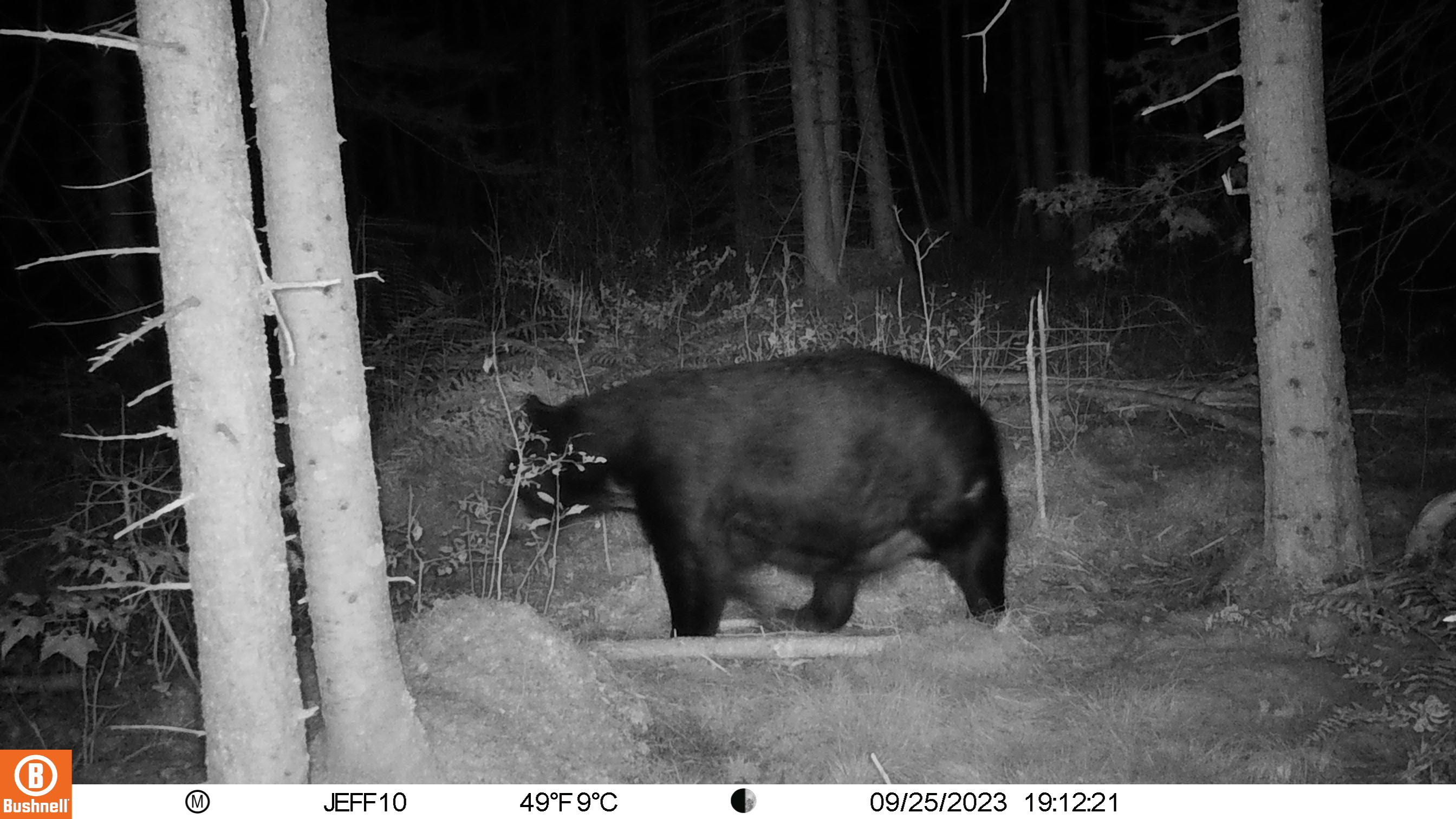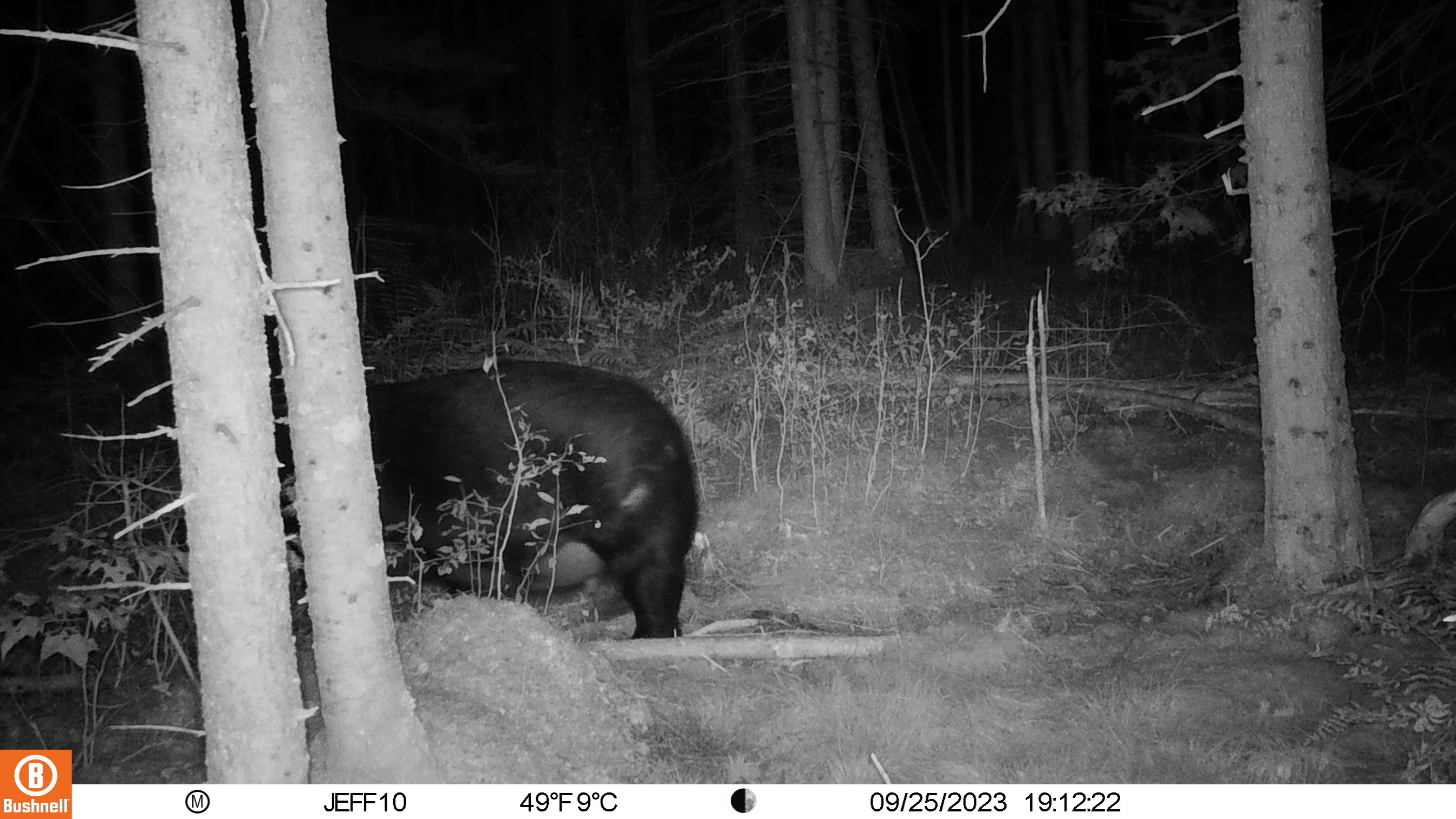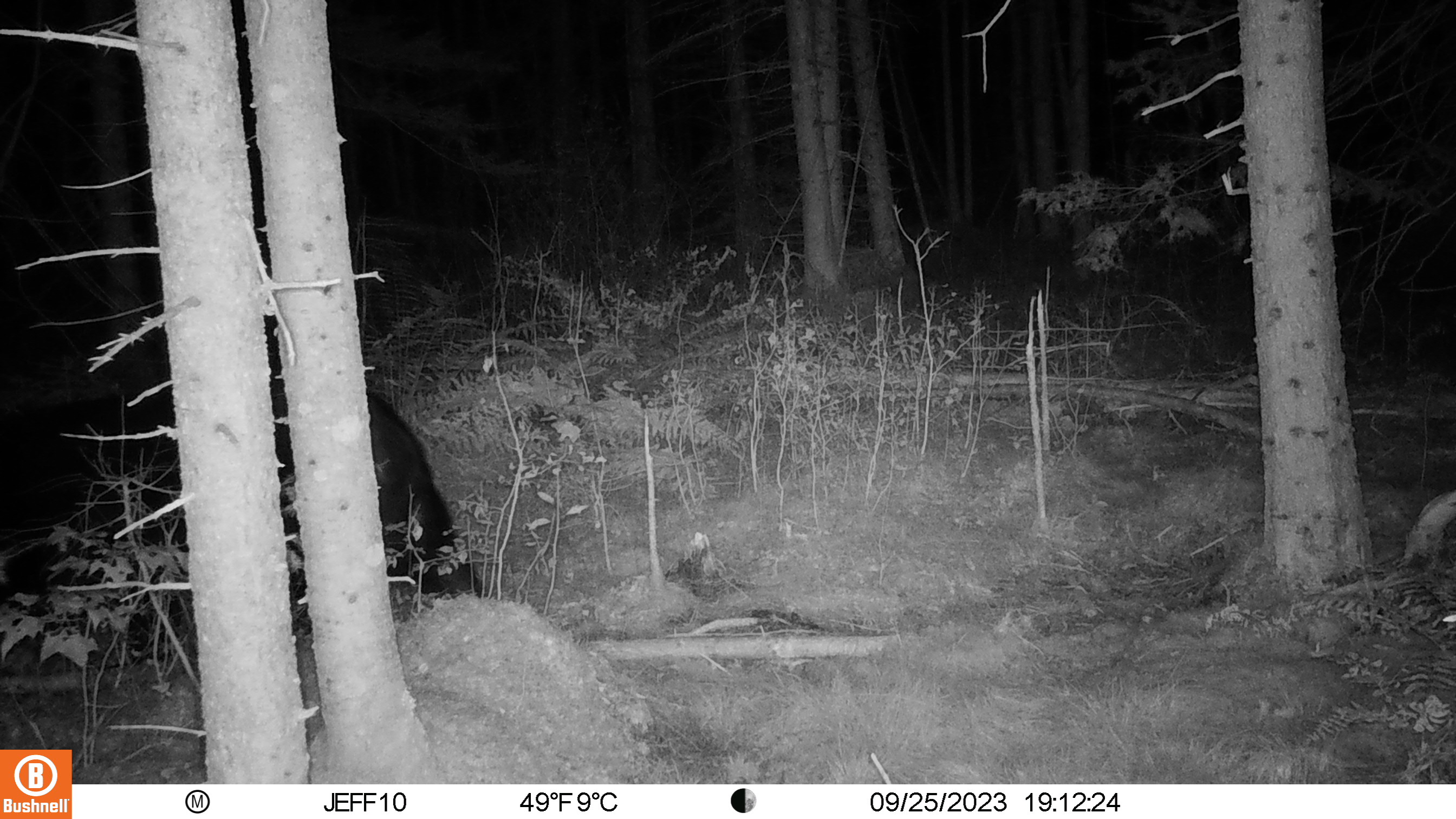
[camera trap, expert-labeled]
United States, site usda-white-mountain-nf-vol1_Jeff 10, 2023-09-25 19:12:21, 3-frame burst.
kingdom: Animalia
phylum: Chordata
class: Mammalia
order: Carnivora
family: Ursidae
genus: Ursus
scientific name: Ursus americanus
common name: black bear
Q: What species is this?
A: Black bear (Ursus americanus).